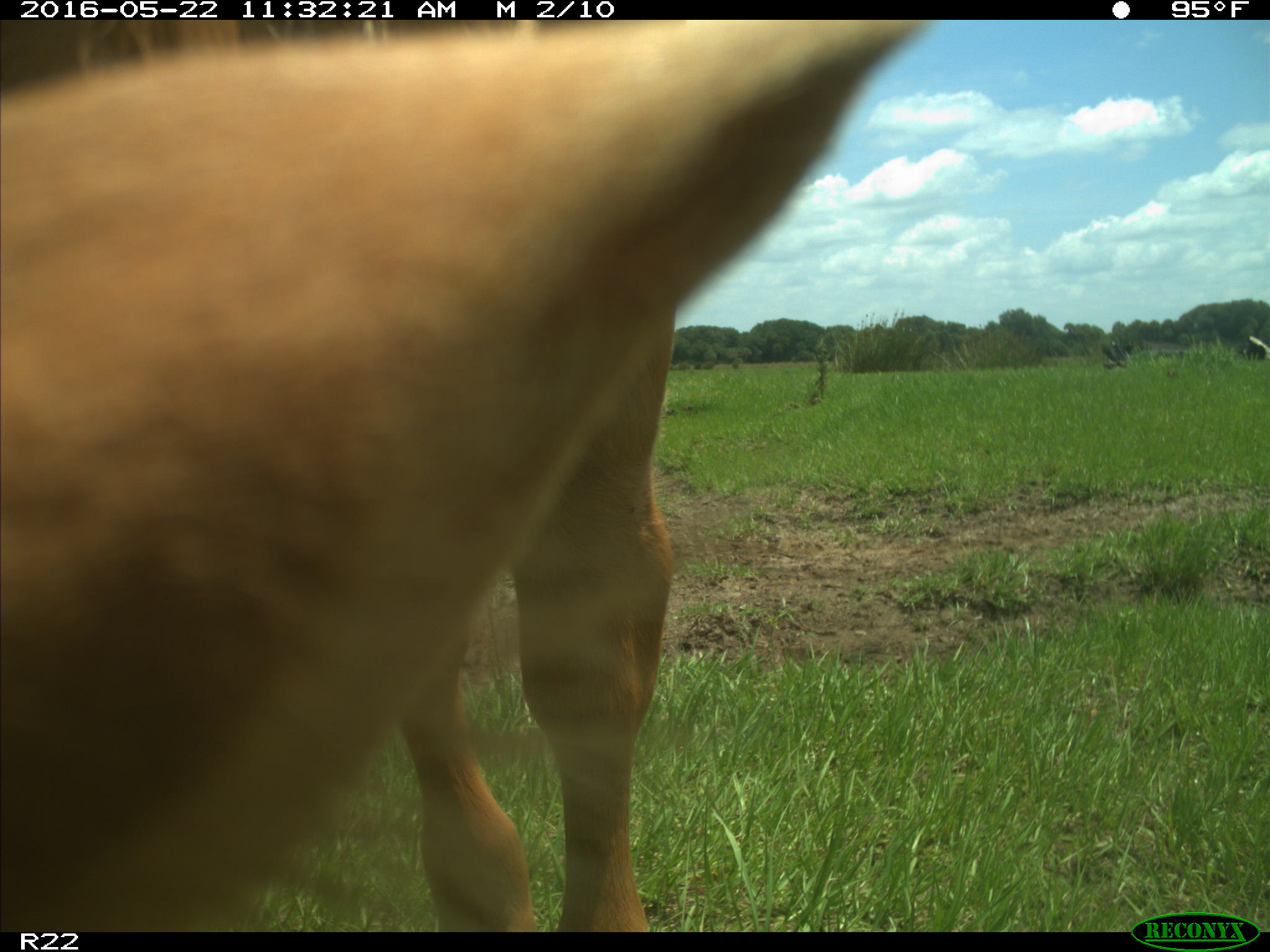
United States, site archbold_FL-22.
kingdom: Animalia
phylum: Chordata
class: Mammalia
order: Artiodactyla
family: Bovidae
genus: Bos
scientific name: Bos taurus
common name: domestic cow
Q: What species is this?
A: Bos taurus (domestic cow).